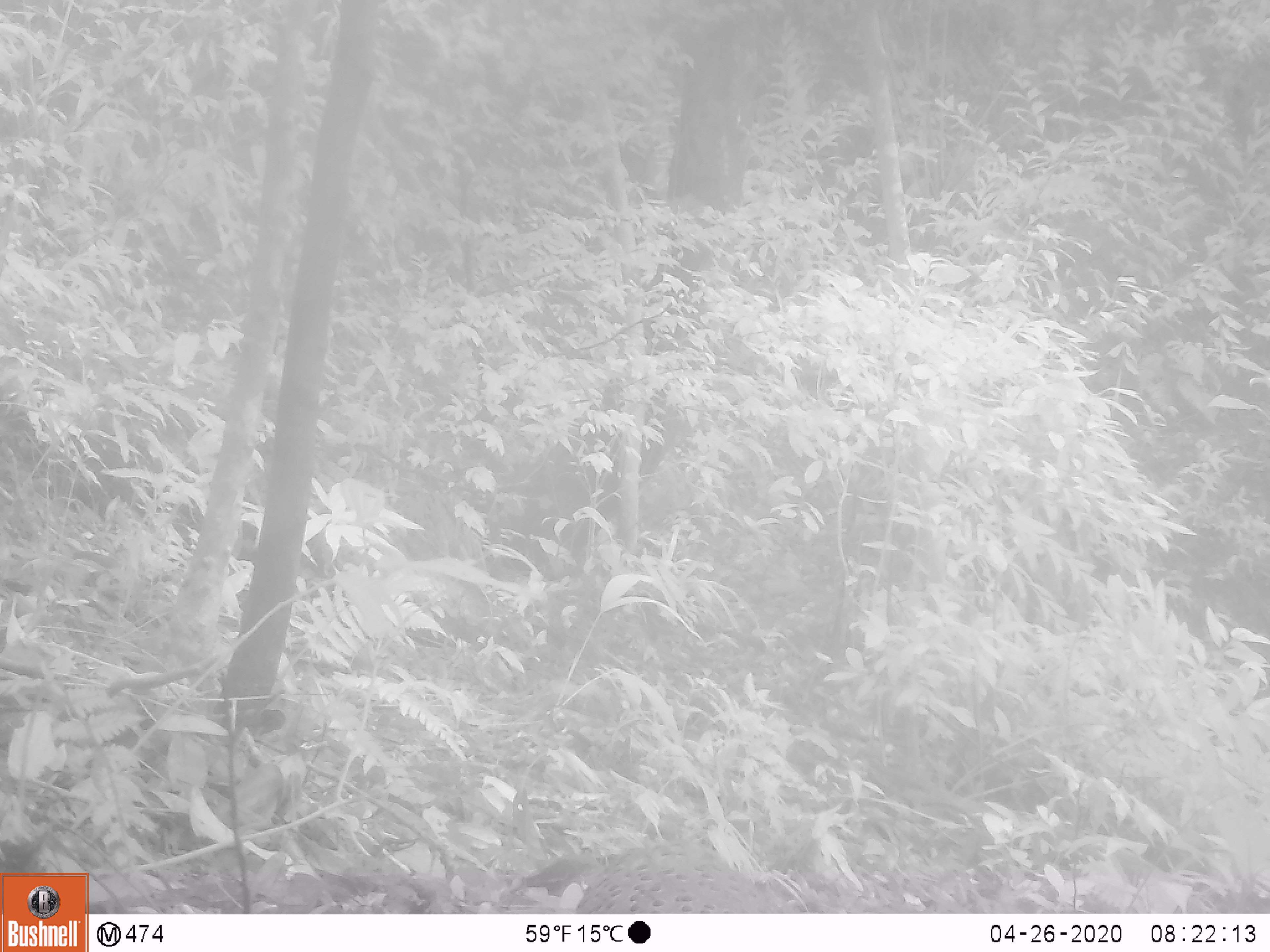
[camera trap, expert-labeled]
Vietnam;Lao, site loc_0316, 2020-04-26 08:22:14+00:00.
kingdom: Animalia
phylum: Chordata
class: Aves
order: Galliformes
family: Phasianidae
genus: Polyplectron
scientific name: Polyplectron bicalcaratum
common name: gray peacock-pheasant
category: grey peacock pheasant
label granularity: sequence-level